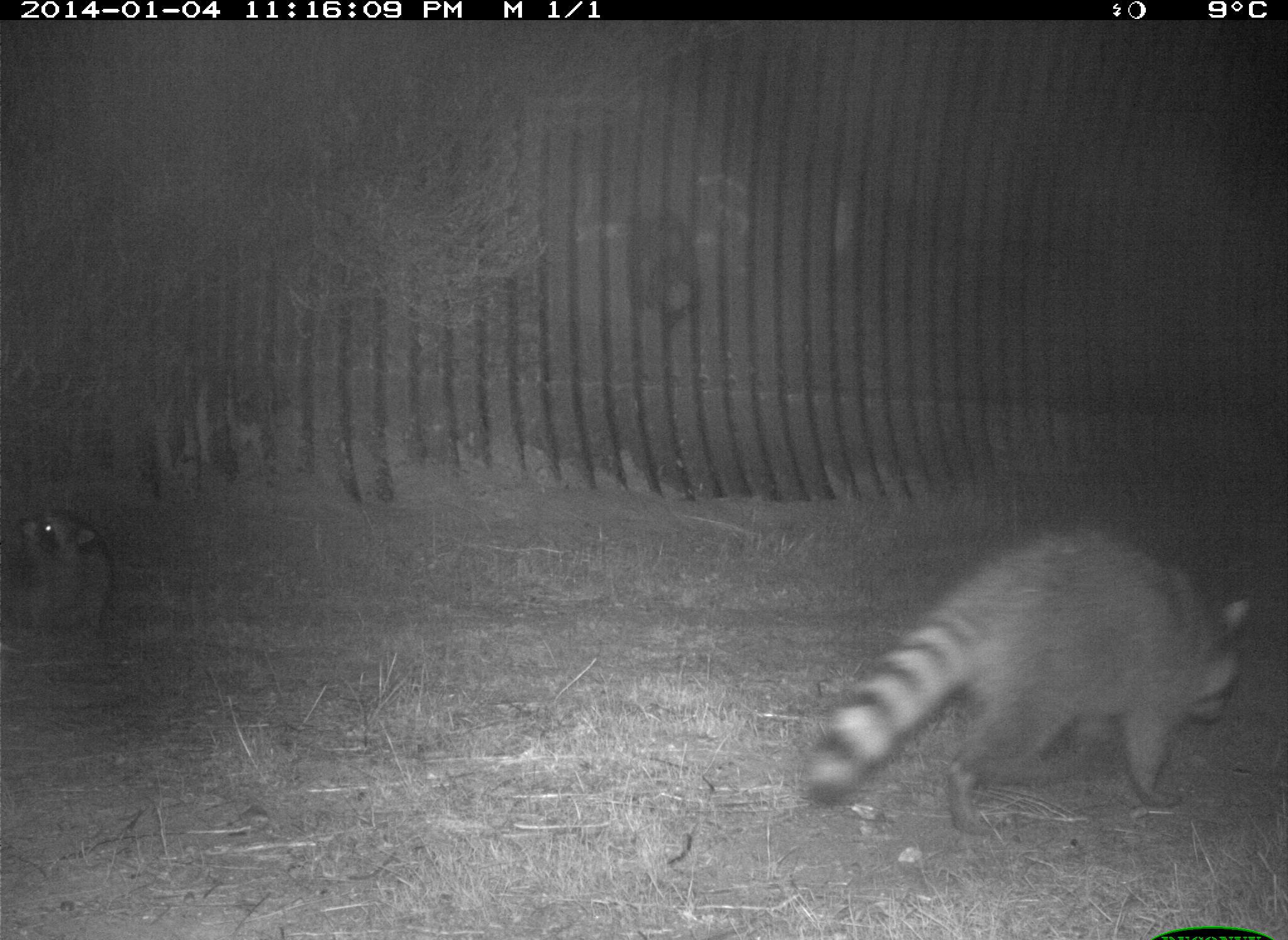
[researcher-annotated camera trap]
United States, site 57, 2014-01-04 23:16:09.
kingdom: Animalia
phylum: Chordata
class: Mammalia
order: Carnivora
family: Procyonidae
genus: Procyon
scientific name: Procyon lotor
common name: raccoon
Raccoon (Procyon lotor).